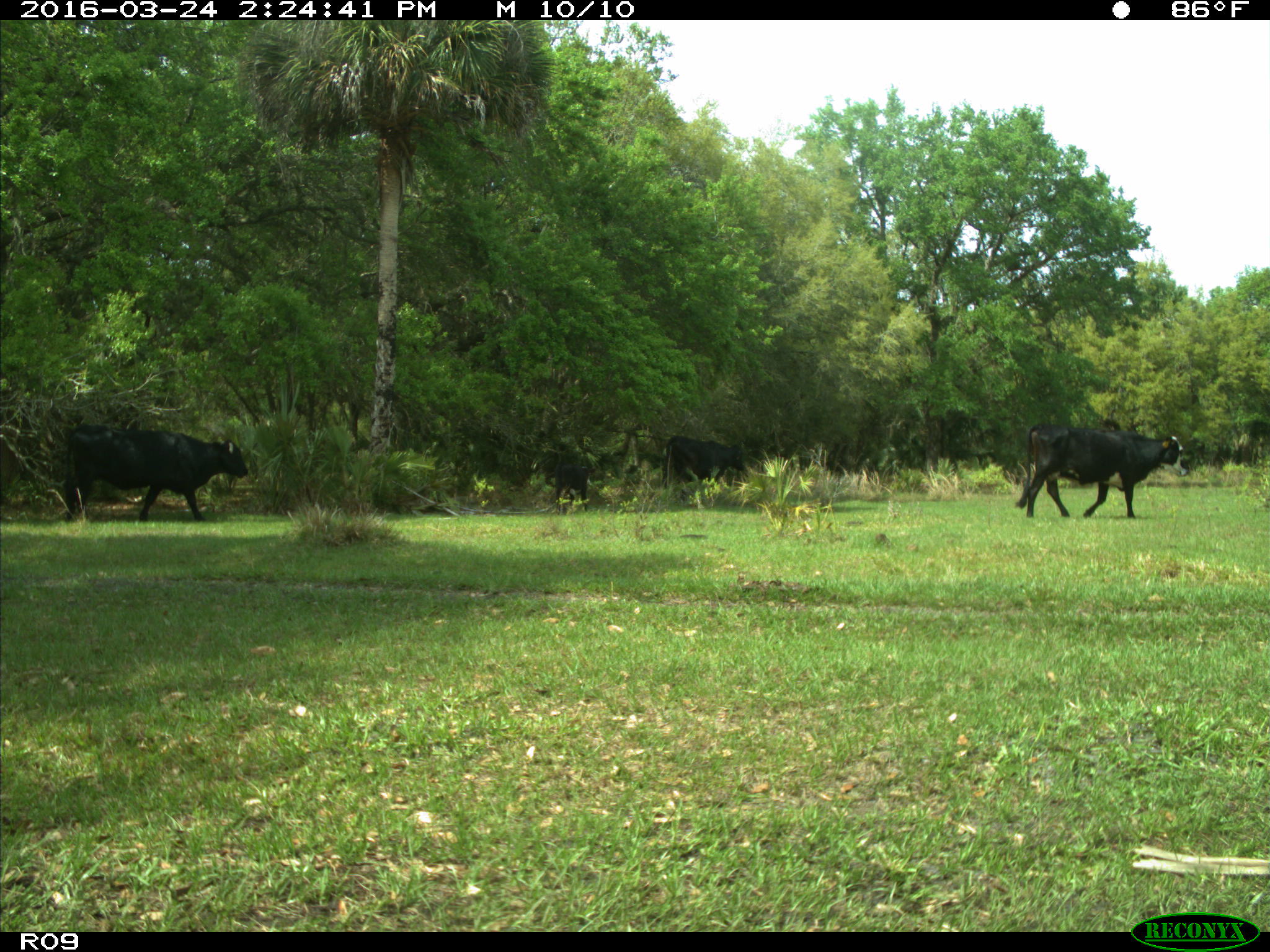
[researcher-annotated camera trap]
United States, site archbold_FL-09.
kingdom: Animalia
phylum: Chordata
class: Mammalia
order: Artiodactyla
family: Bovidae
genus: Bos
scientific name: Bos taurus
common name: domestic cow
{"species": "Bos taurus (domestic cow)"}